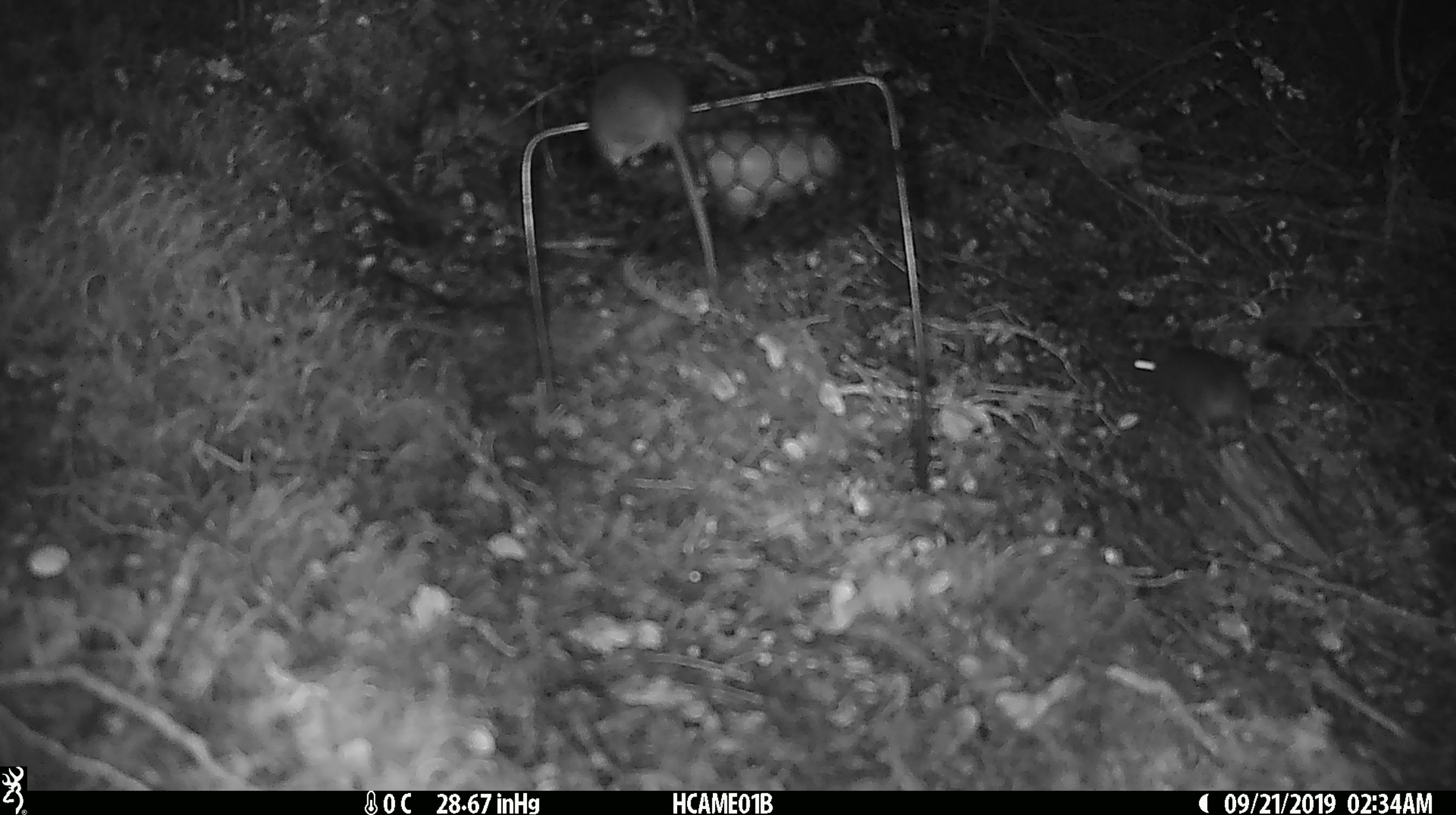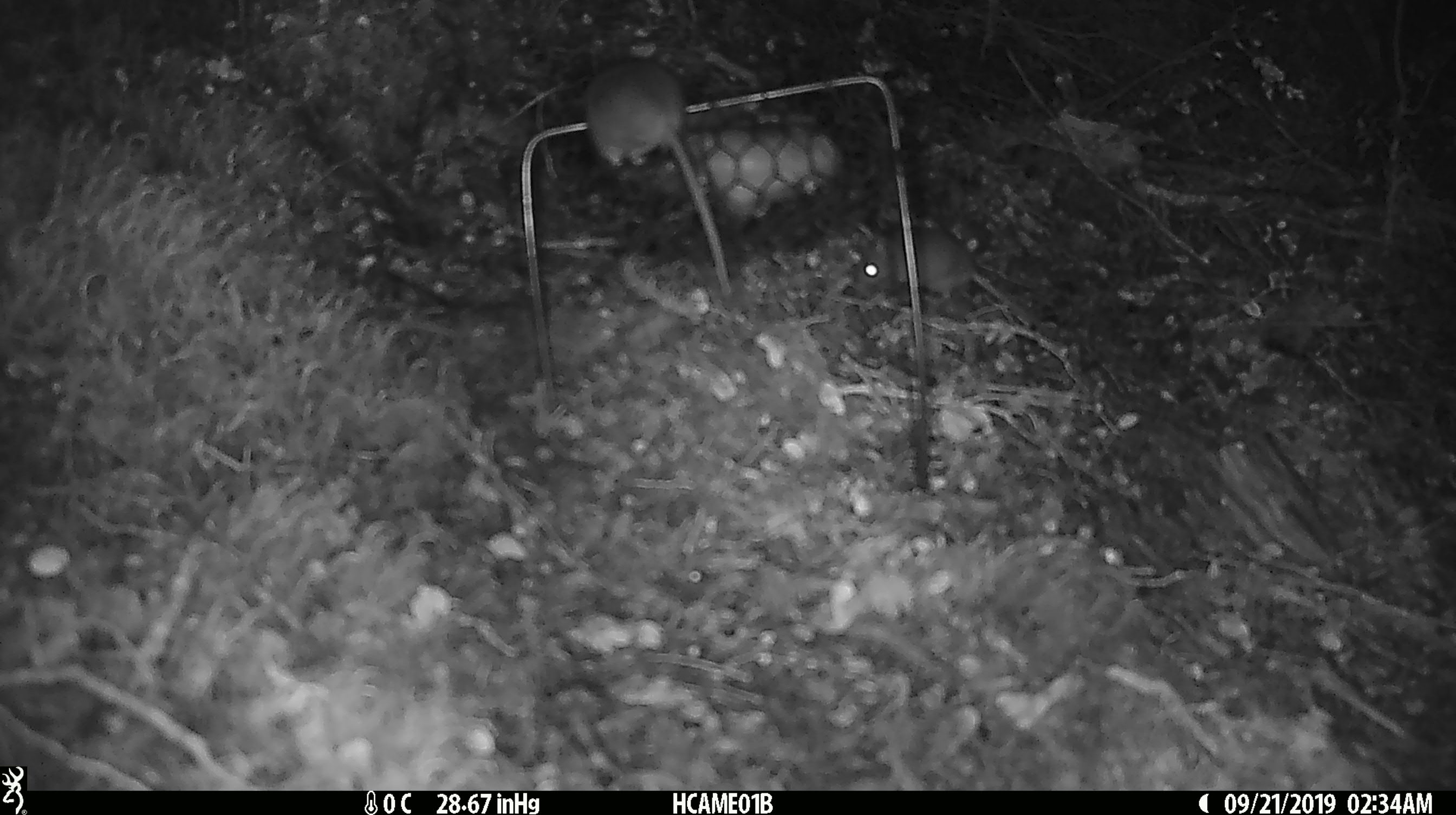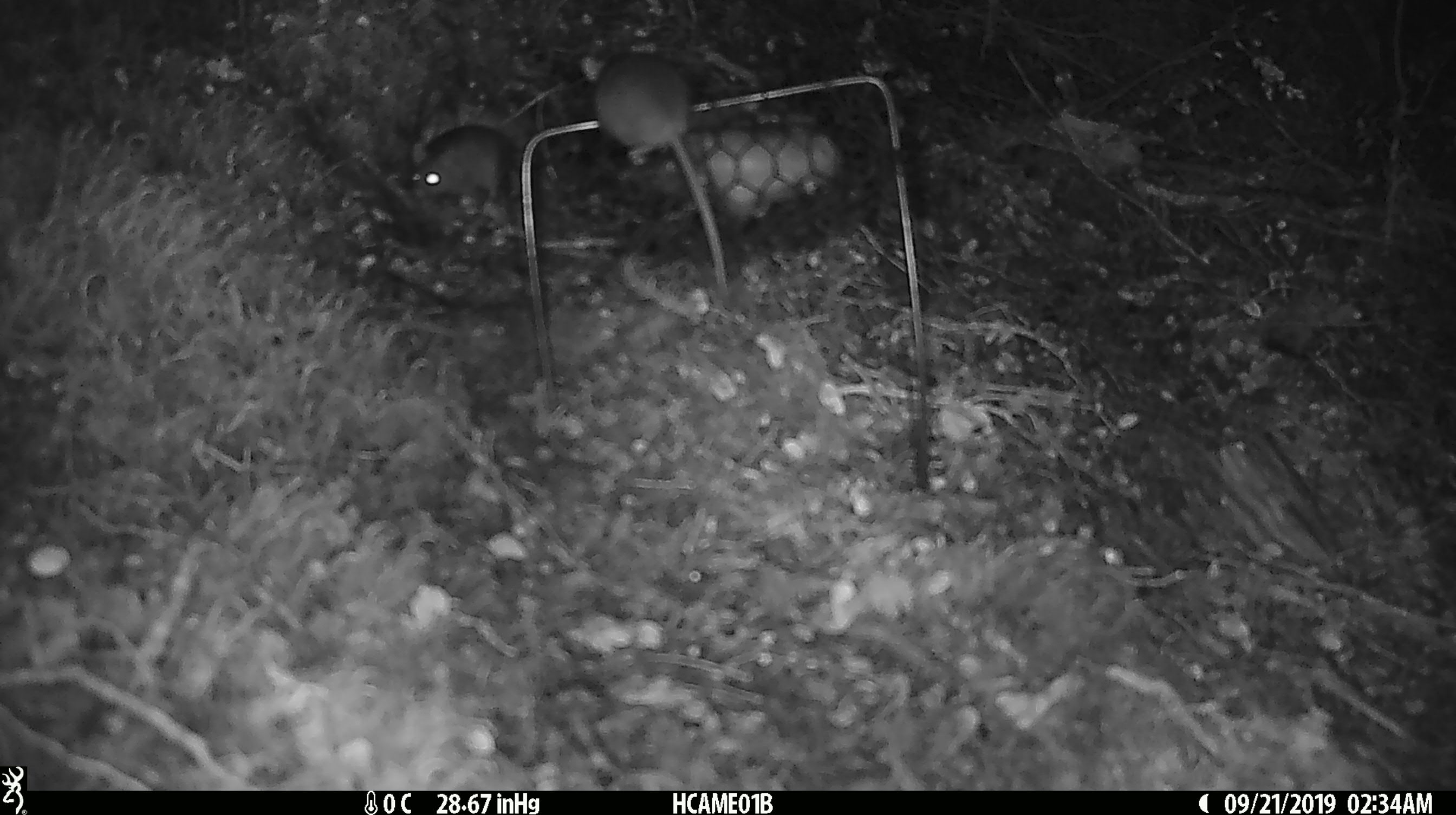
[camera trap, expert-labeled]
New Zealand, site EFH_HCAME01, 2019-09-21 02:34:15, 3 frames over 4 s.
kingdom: Animalia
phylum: Chordata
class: Mammalia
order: Rodentia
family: Muridae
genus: Mus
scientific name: Mus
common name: mouse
Mouse (Mus).